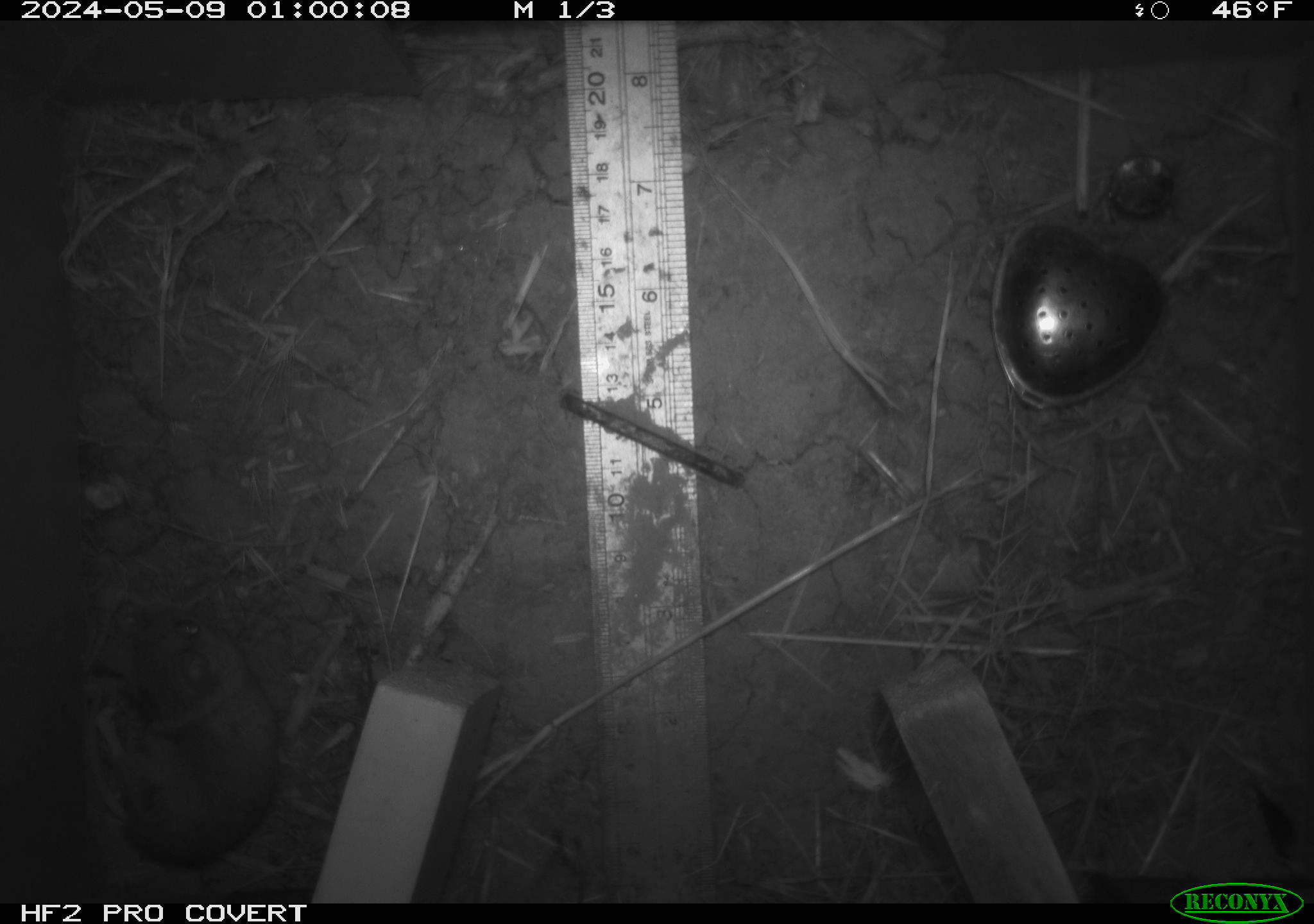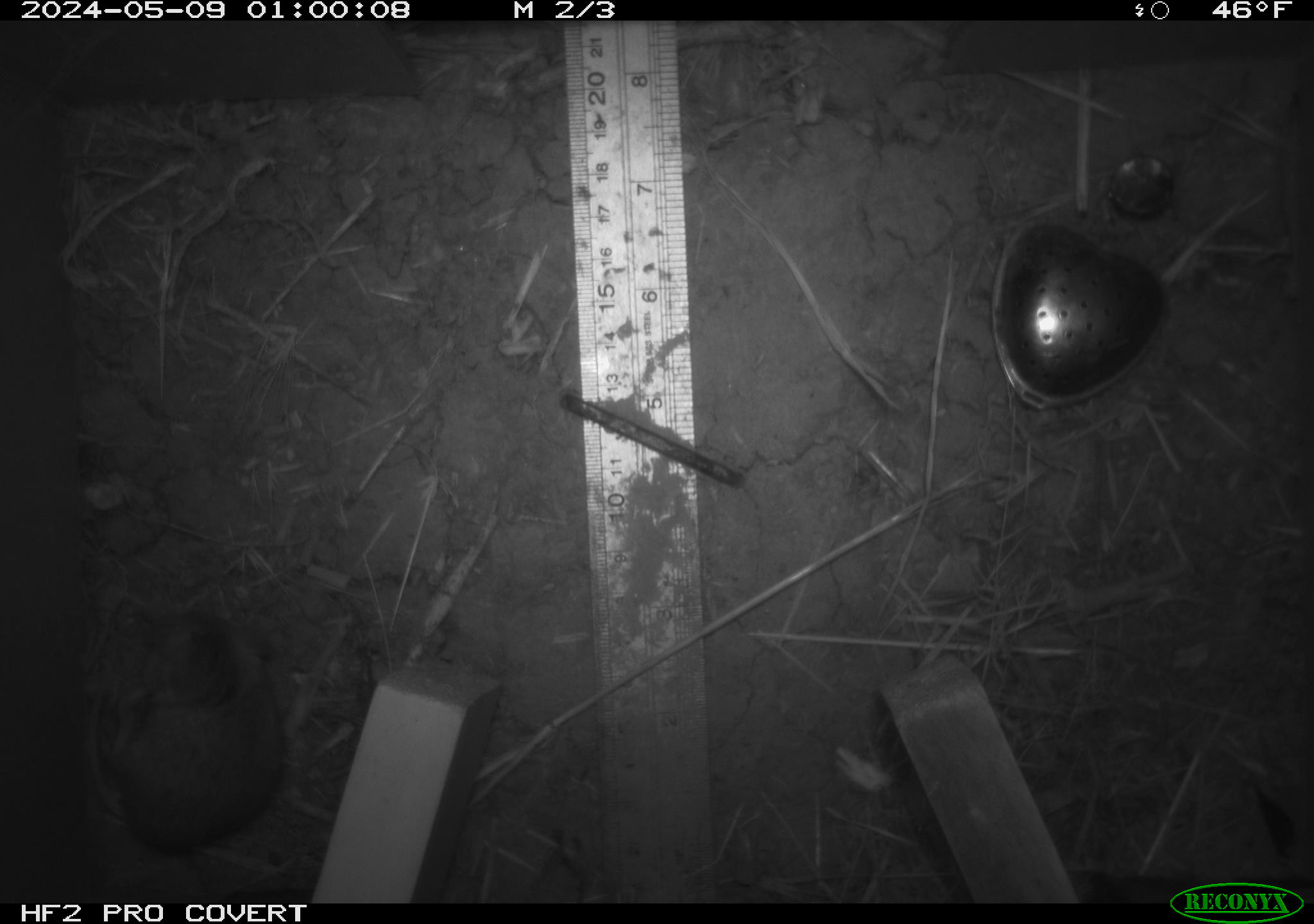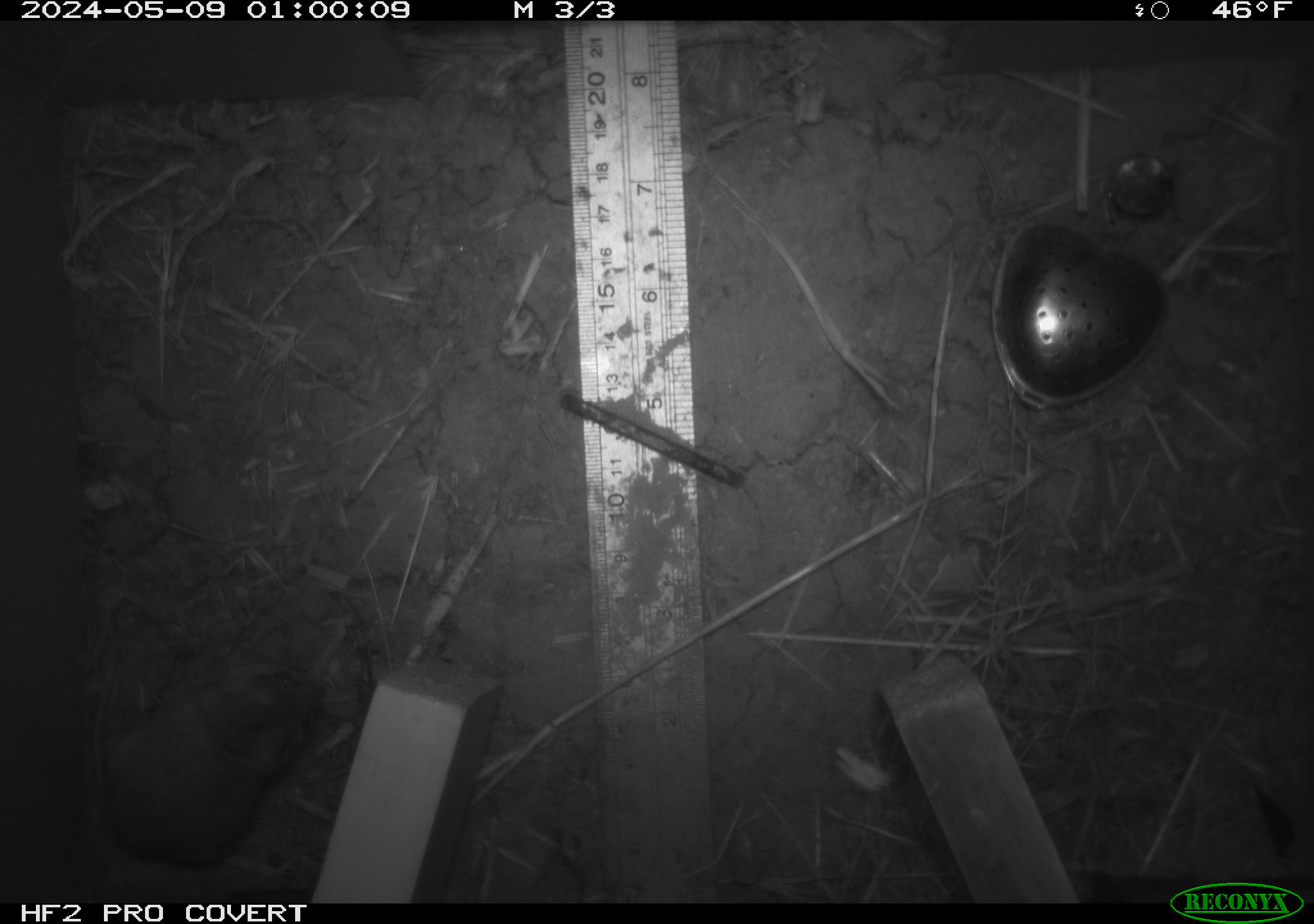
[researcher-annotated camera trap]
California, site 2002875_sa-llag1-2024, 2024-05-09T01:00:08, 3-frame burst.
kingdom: Animalia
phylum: Chordata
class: Mammalia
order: Rodentia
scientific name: Rodentia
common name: mouse species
Mouse species (Rodentia).